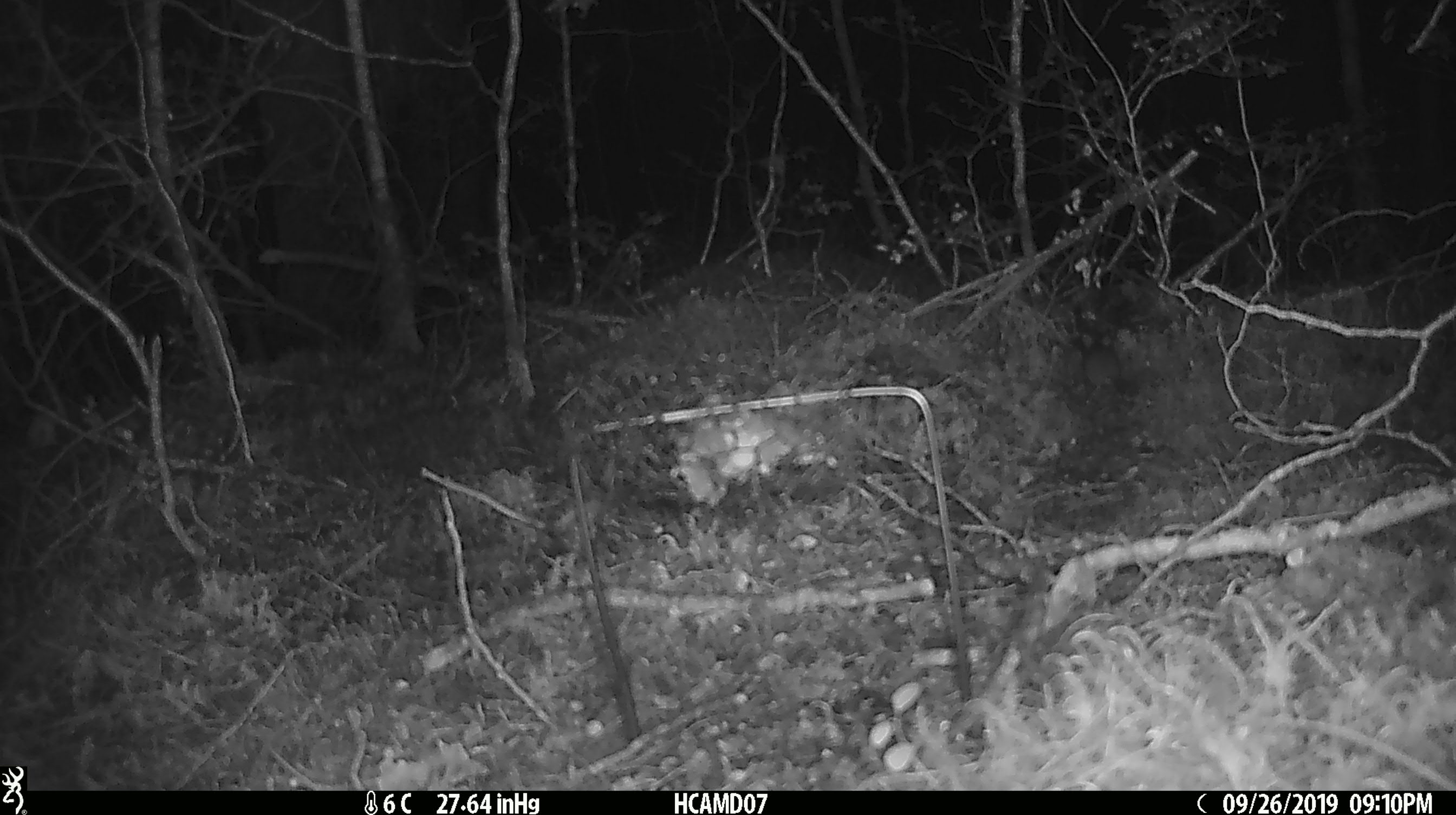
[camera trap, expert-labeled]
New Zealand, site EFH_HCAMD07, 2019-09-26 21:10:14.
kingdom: Animalia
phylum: Chordata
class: Mammalia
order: Rodentia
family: Muridae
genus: Mus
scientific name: Mus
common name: mouse